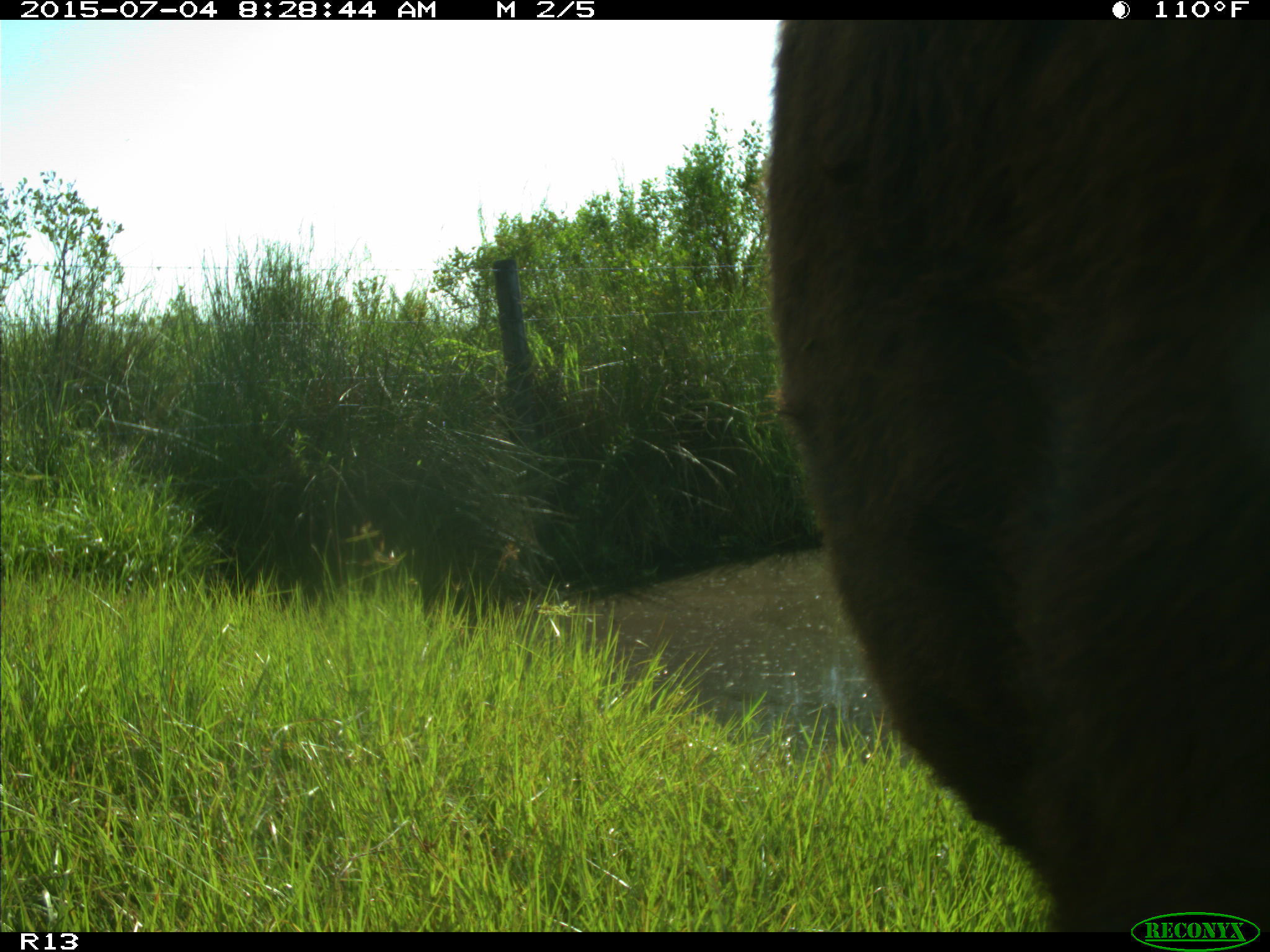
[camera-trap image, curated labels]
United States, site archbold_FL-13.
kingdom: Animalia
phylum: Chordata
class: Mammalia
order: Artiodactyla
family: Bovidae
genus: Bos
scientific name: Bos taurus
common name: domestic cow